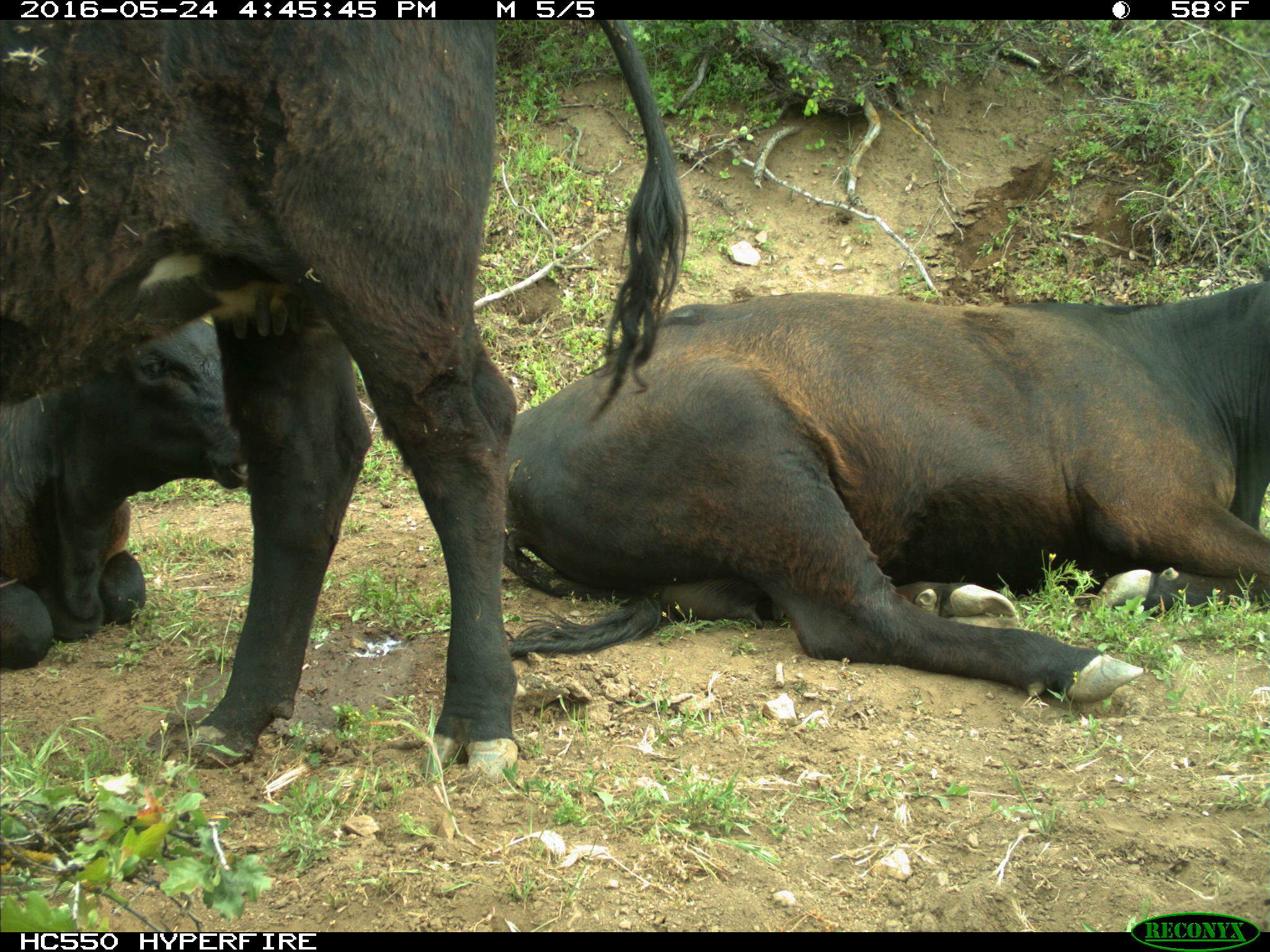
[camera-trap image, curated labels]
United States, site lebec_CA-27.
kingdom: Animalia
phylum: Chordata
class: Mammalia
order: Artiodactyla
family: Bovidae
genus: Bos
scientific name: Bos taurus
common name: domestic cow